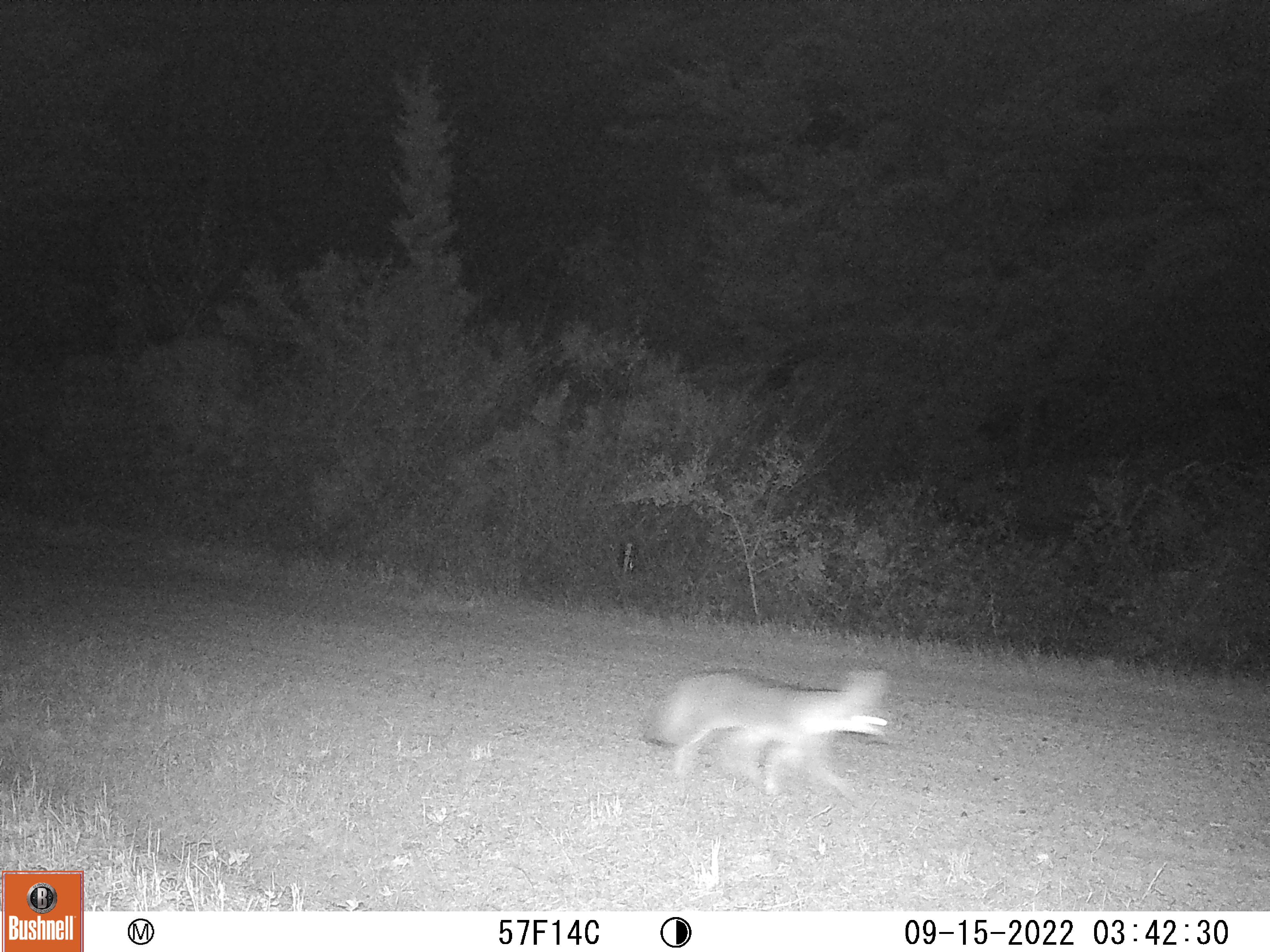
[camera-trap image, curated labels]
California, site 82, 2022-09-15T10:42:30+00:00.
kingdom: Animalia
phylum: Chordata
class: Mammalia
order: Carnivora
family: Canidae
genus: Urocyon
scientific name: Urocyon cinereoargenteus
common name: gray fox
Gray fox (Urocyon cinereoargenteus).